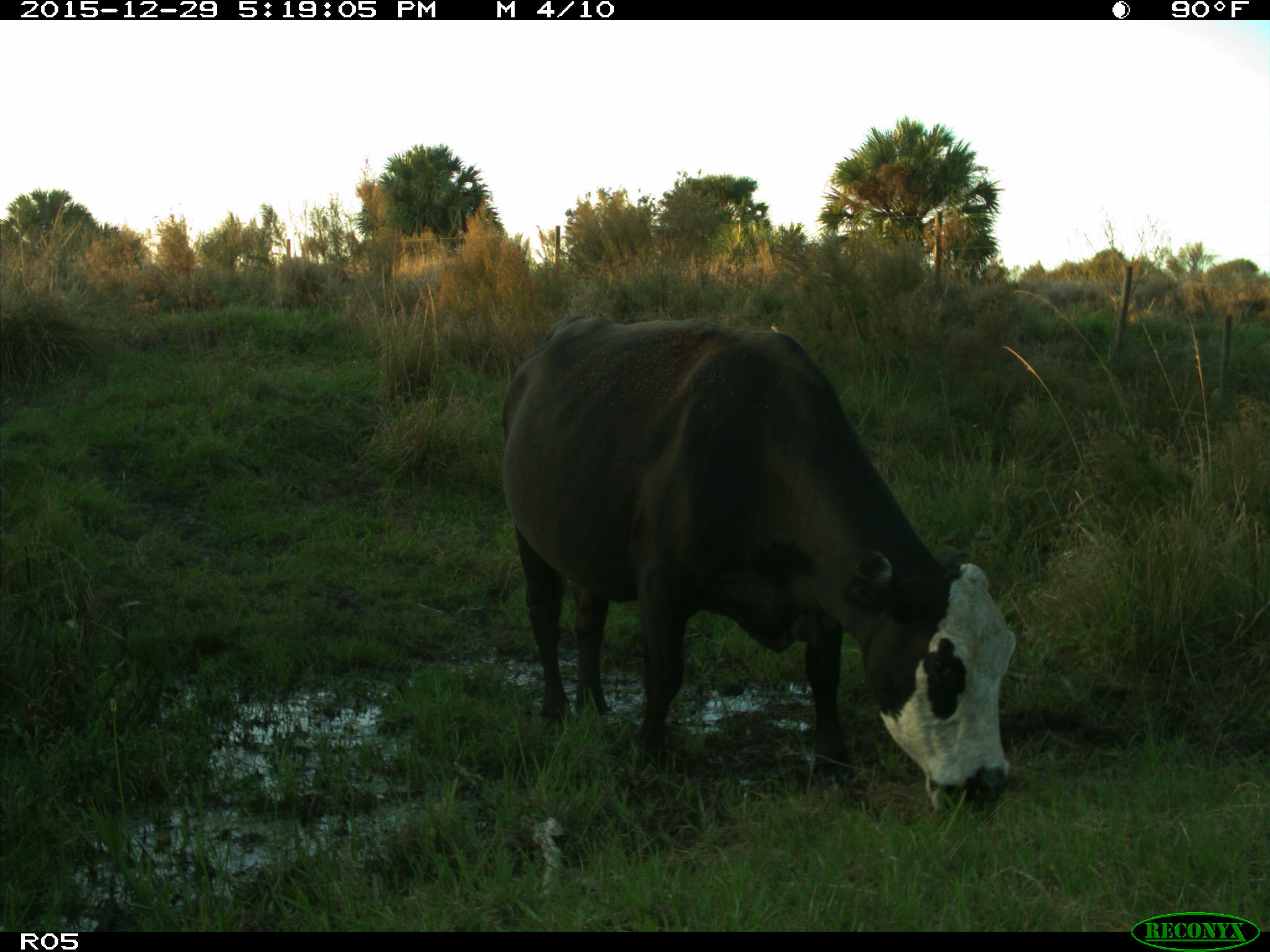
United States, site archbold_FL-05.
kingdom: Animalia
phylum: Chordata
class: Mammalia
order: Artiodactyla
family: Bovidae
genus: Bos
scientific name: Bos taurus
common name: domestic cow